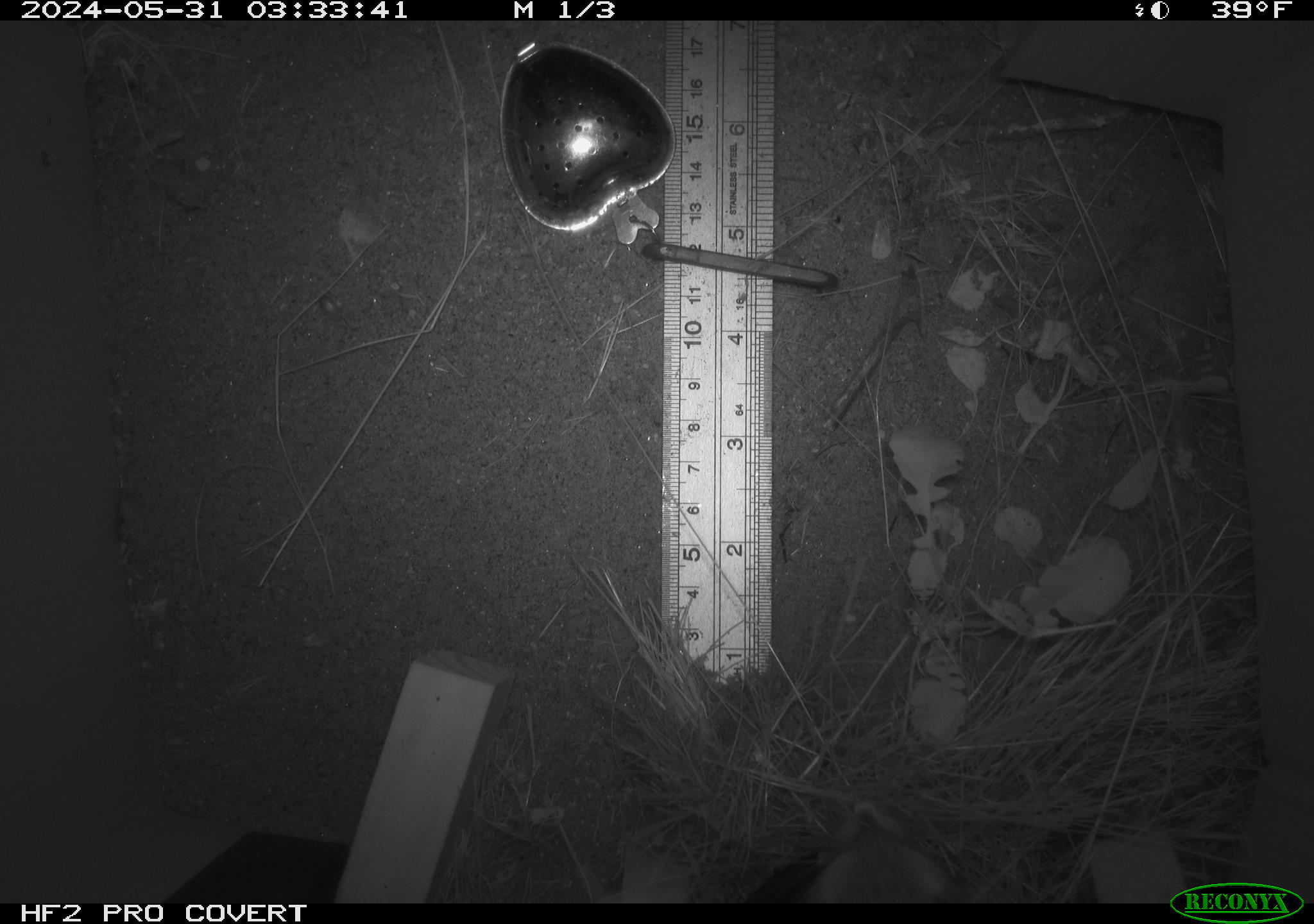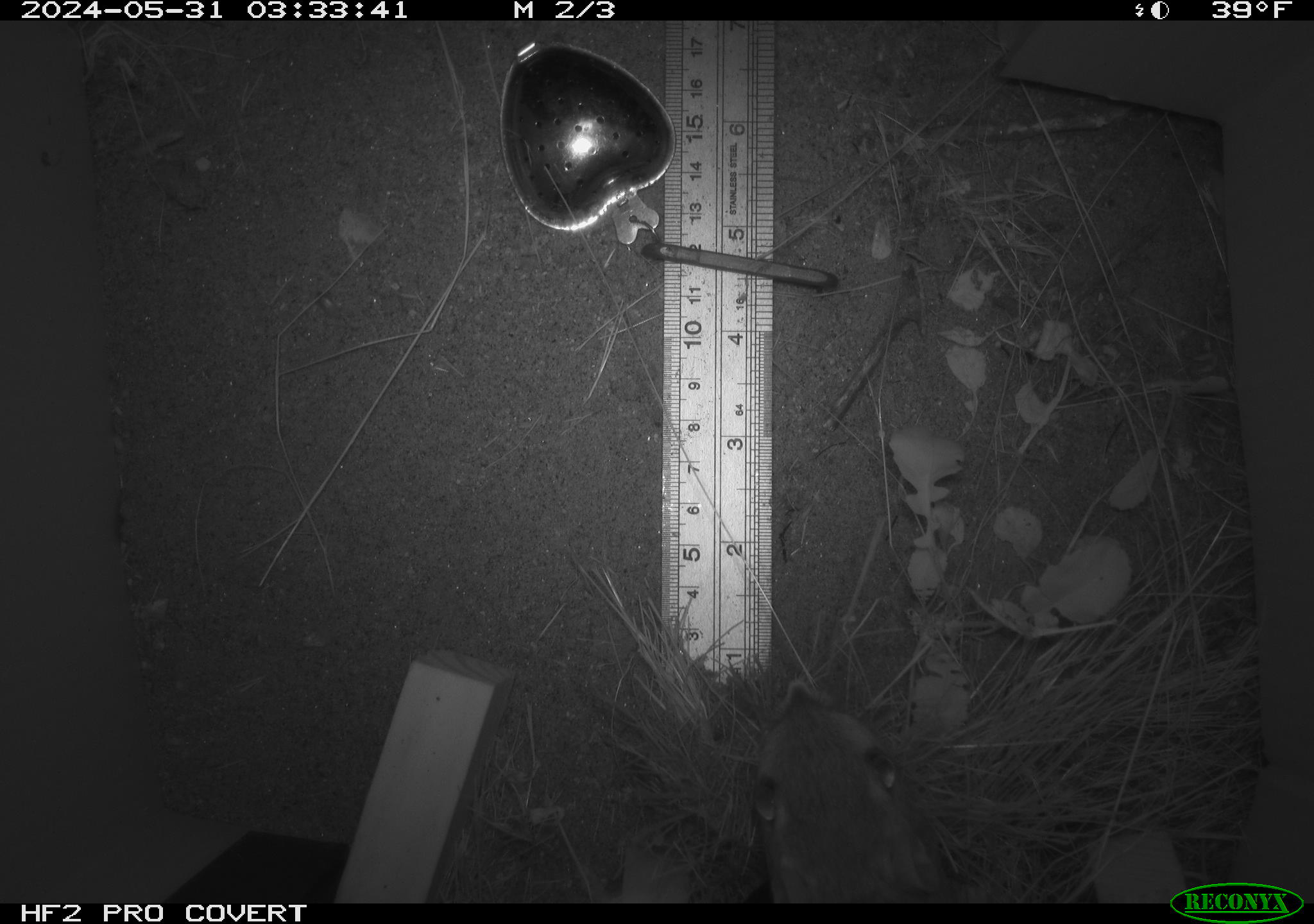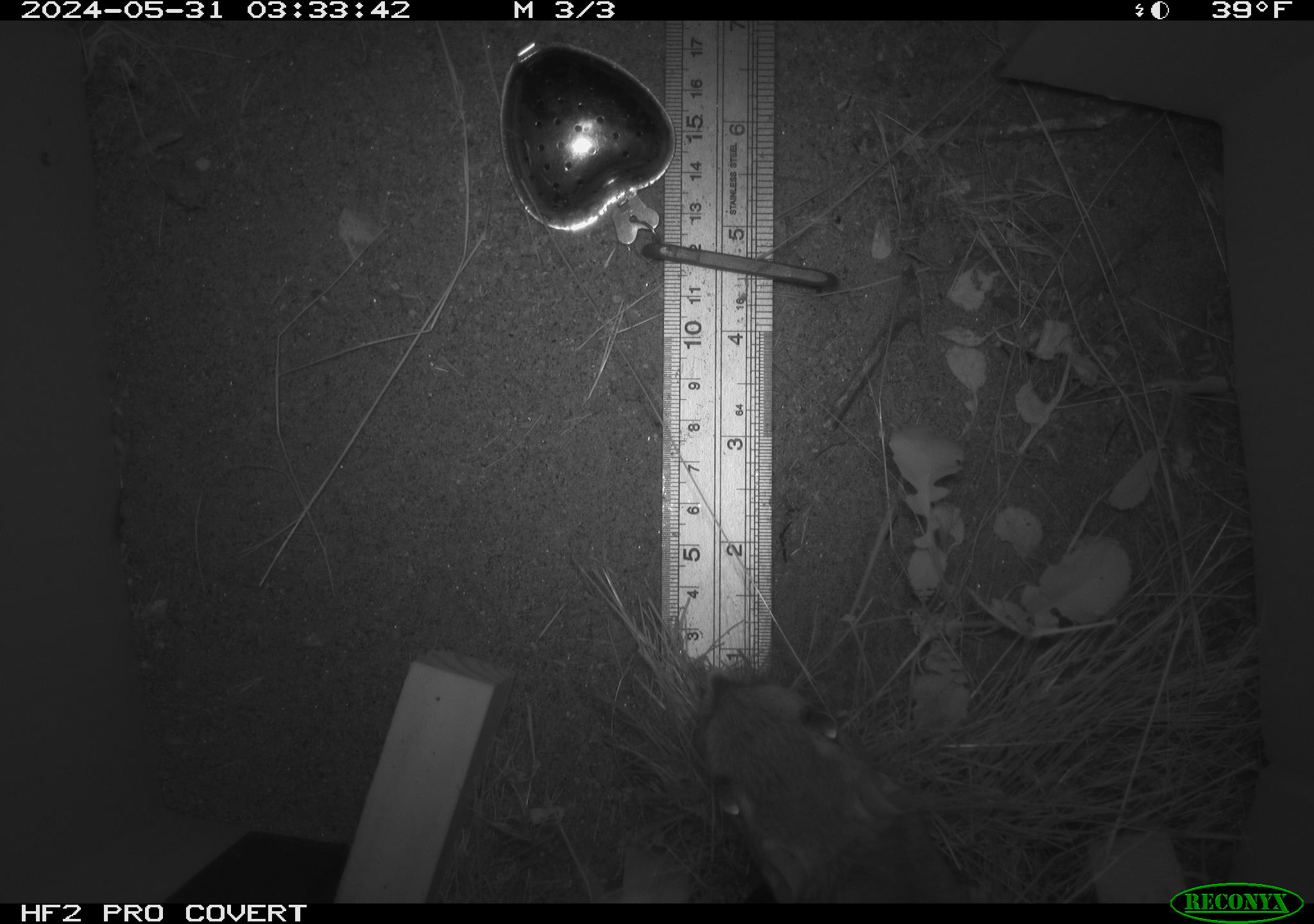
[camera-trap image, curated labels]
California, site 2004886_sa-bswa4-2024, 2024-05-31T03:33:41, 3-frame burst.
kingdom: Animalia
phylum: Chordata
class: Mammalia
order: Rodentia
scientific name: Rodentia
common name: rodent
Rodent (Rodentia).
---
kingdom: Animalia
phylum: Chordata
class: Mammalia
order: Rodentia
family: Heteromyidae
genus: Dipodomys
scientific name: Dipodomys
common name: kangaroo rats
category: dipodomys species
Dipodomys species (kangaroo rats) (Dipodomys).